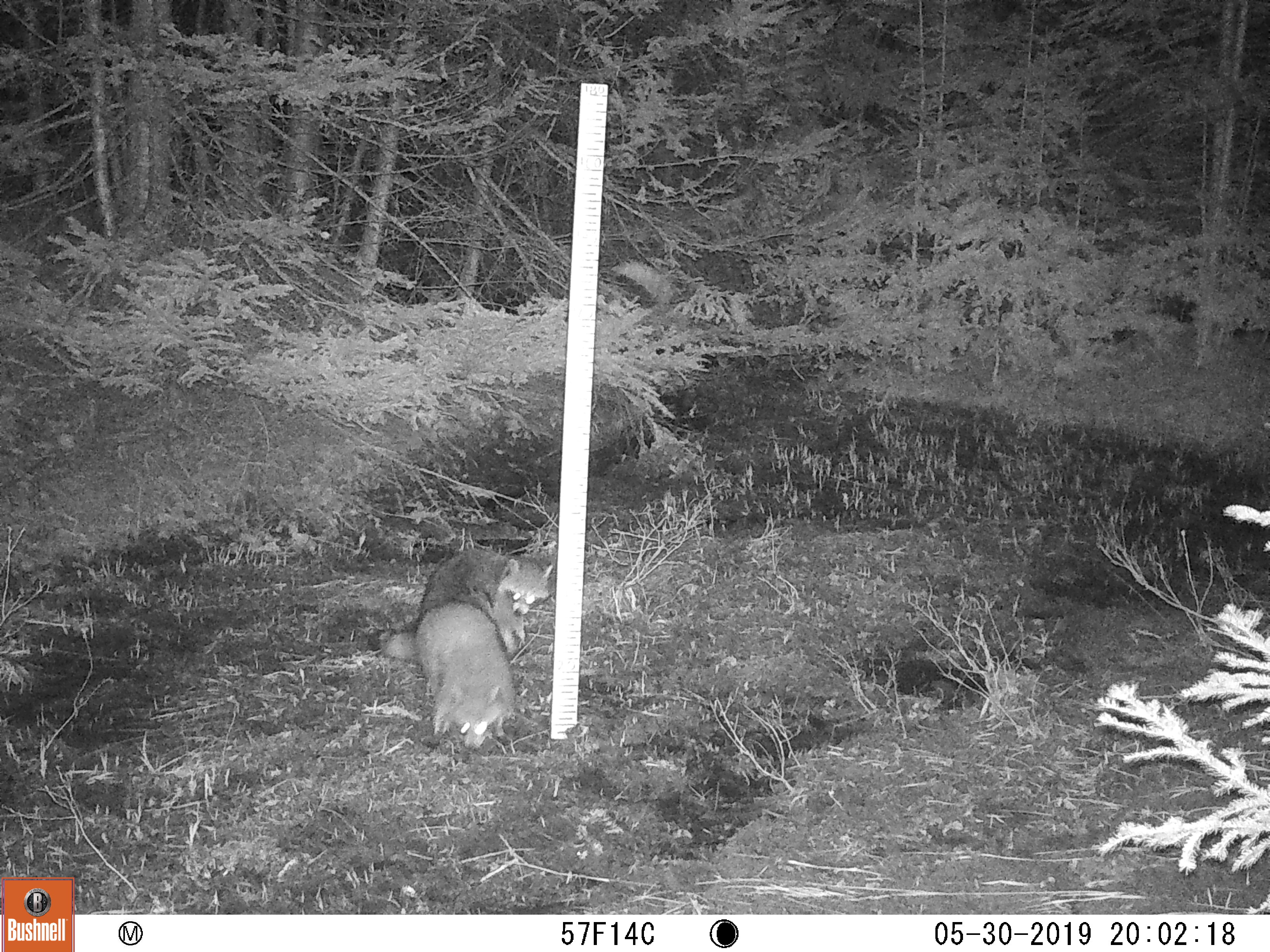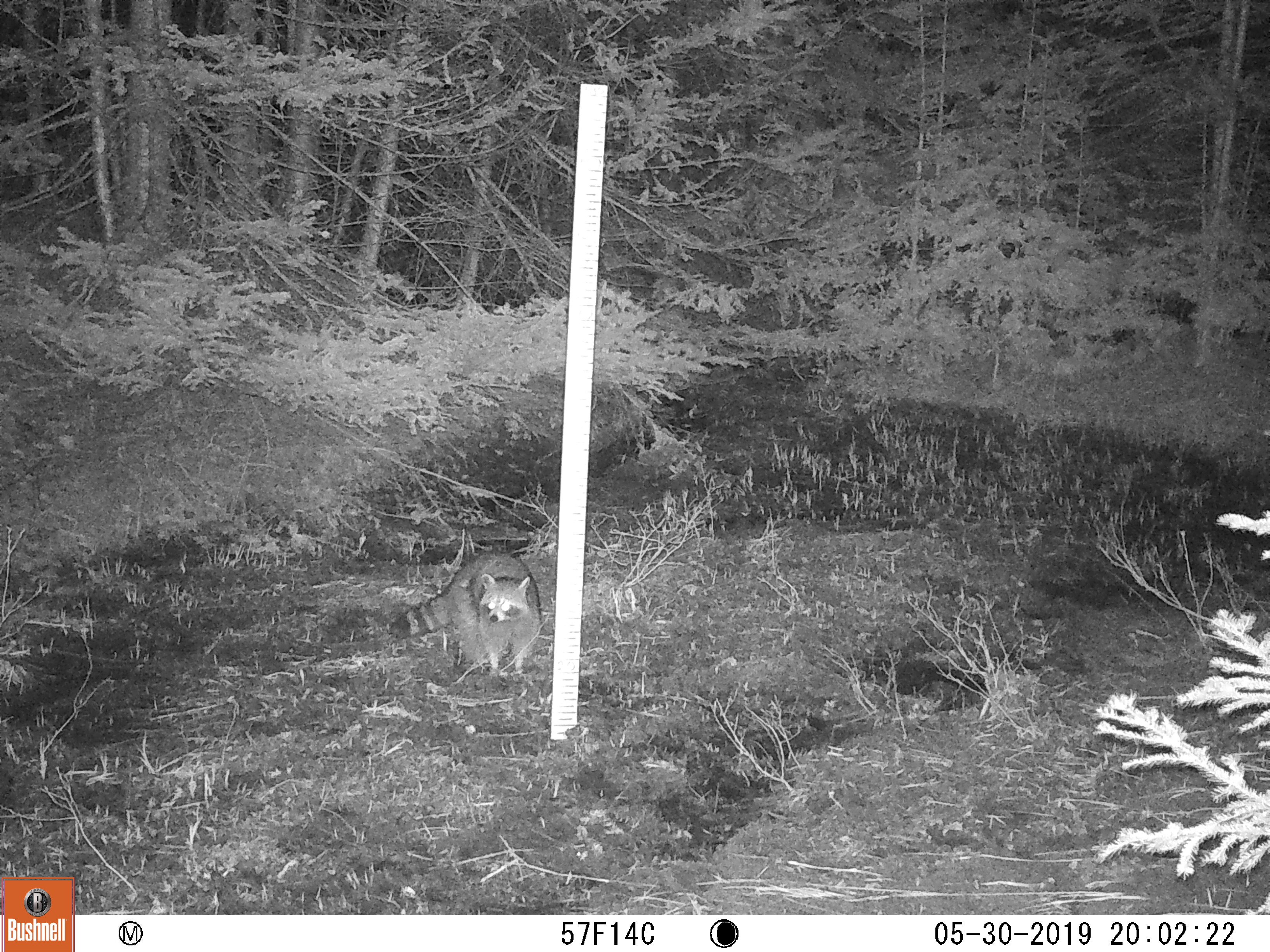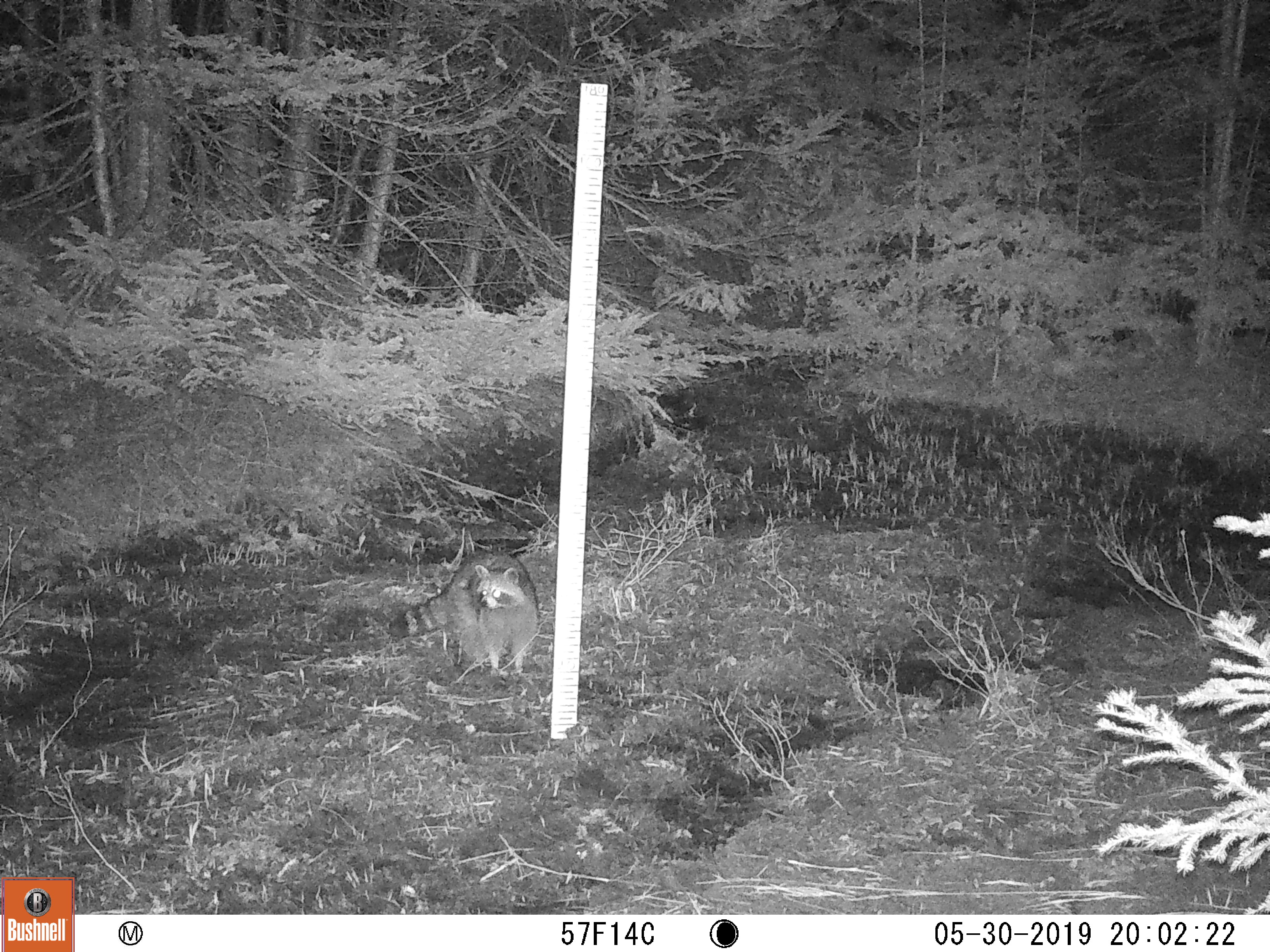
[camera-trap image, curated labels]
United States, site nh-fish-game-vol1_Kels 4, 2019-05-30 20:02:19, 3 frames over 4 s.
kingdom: Animalia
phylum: Chordata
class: Mammalia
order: Carnivora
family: Procyonidae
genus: Procyon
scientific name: Procyon lotor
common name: raccoon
Raccoon (Procyon lotor).